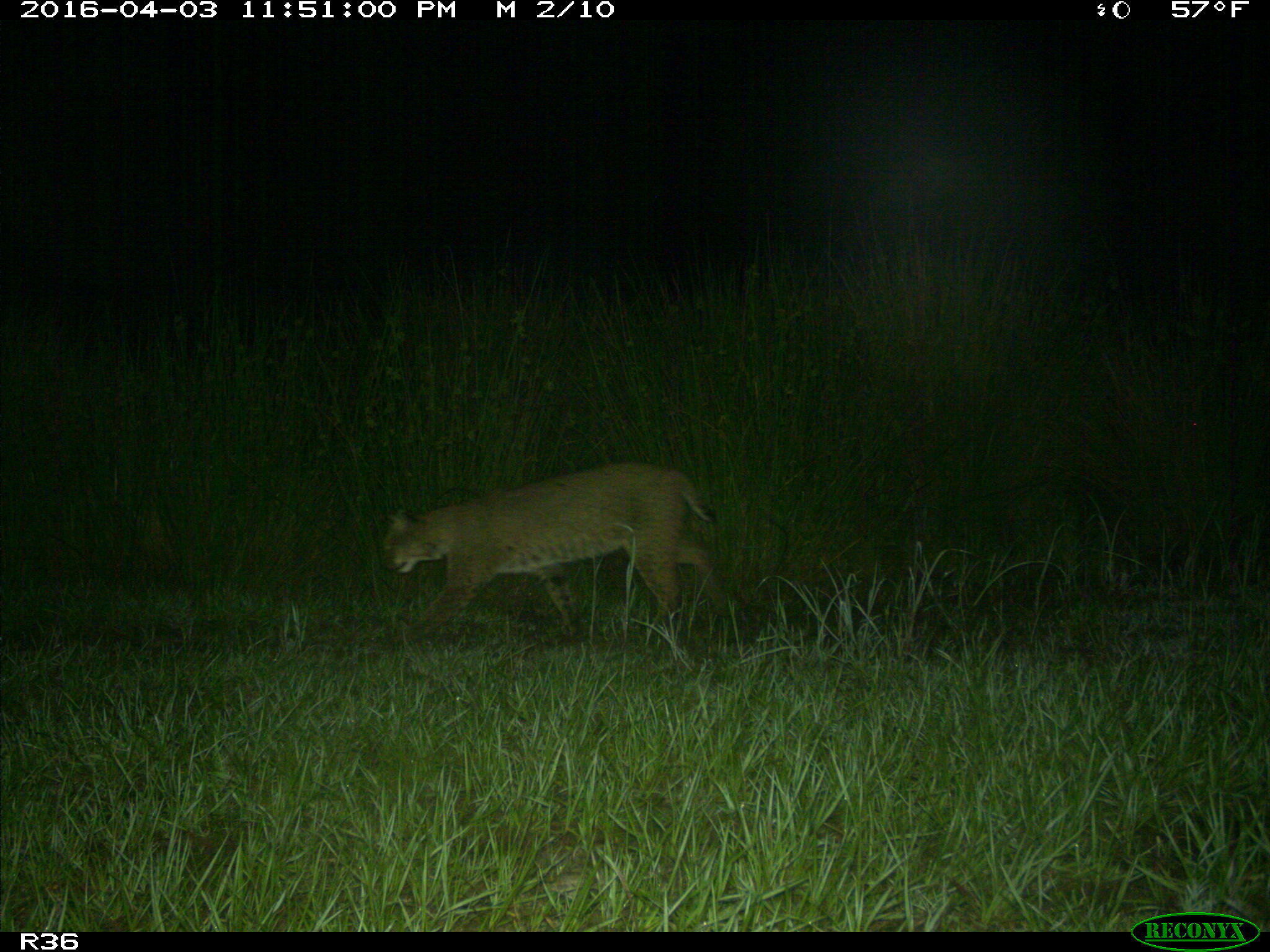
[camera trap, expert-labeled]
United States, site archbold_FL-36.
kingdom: Animalia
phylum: Chordata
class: Mammalia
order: Carnivora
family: Felidae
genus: Lynx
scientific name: Lynx rufus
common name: bobcat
Lynx rufus (bobcat).